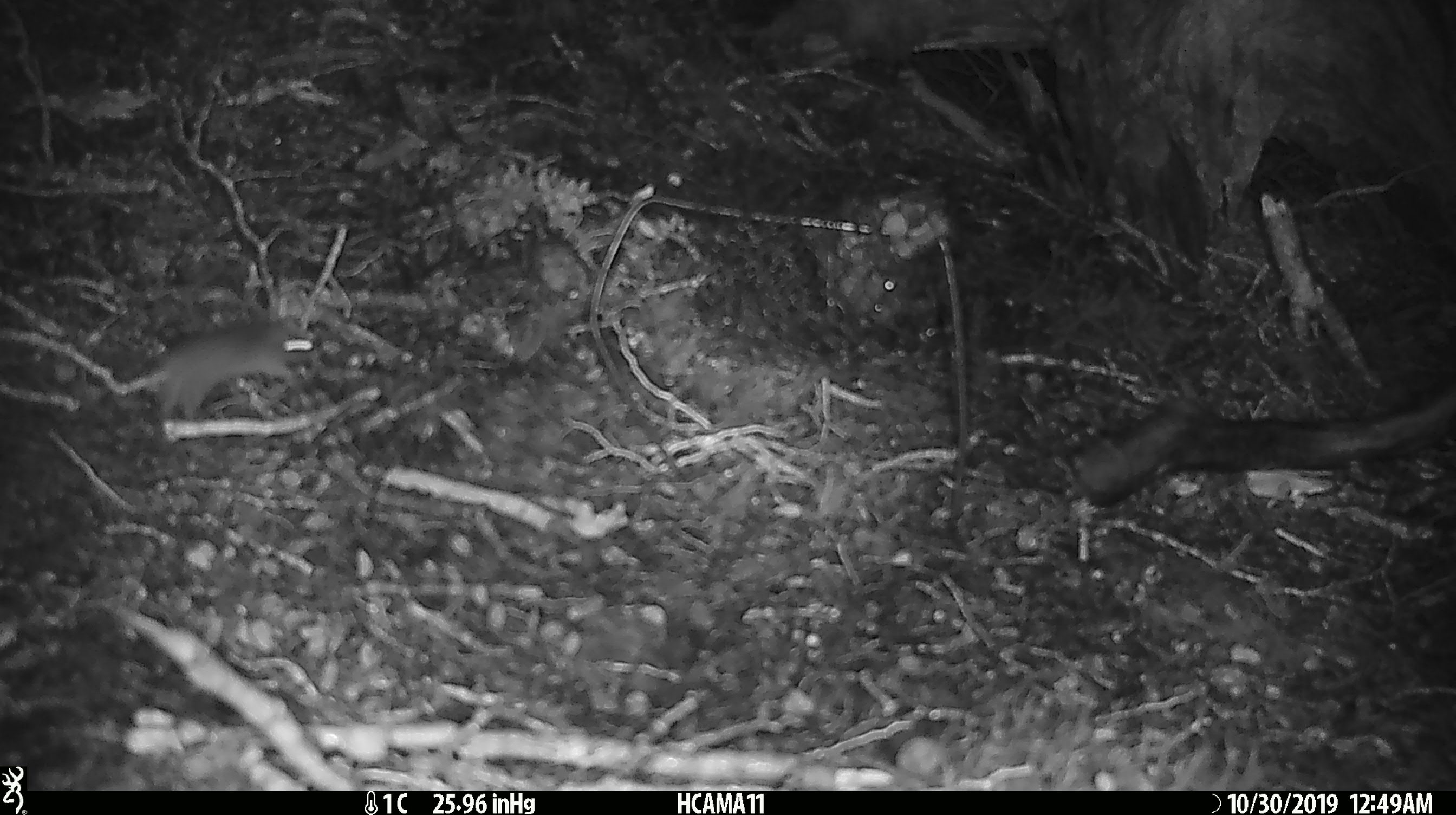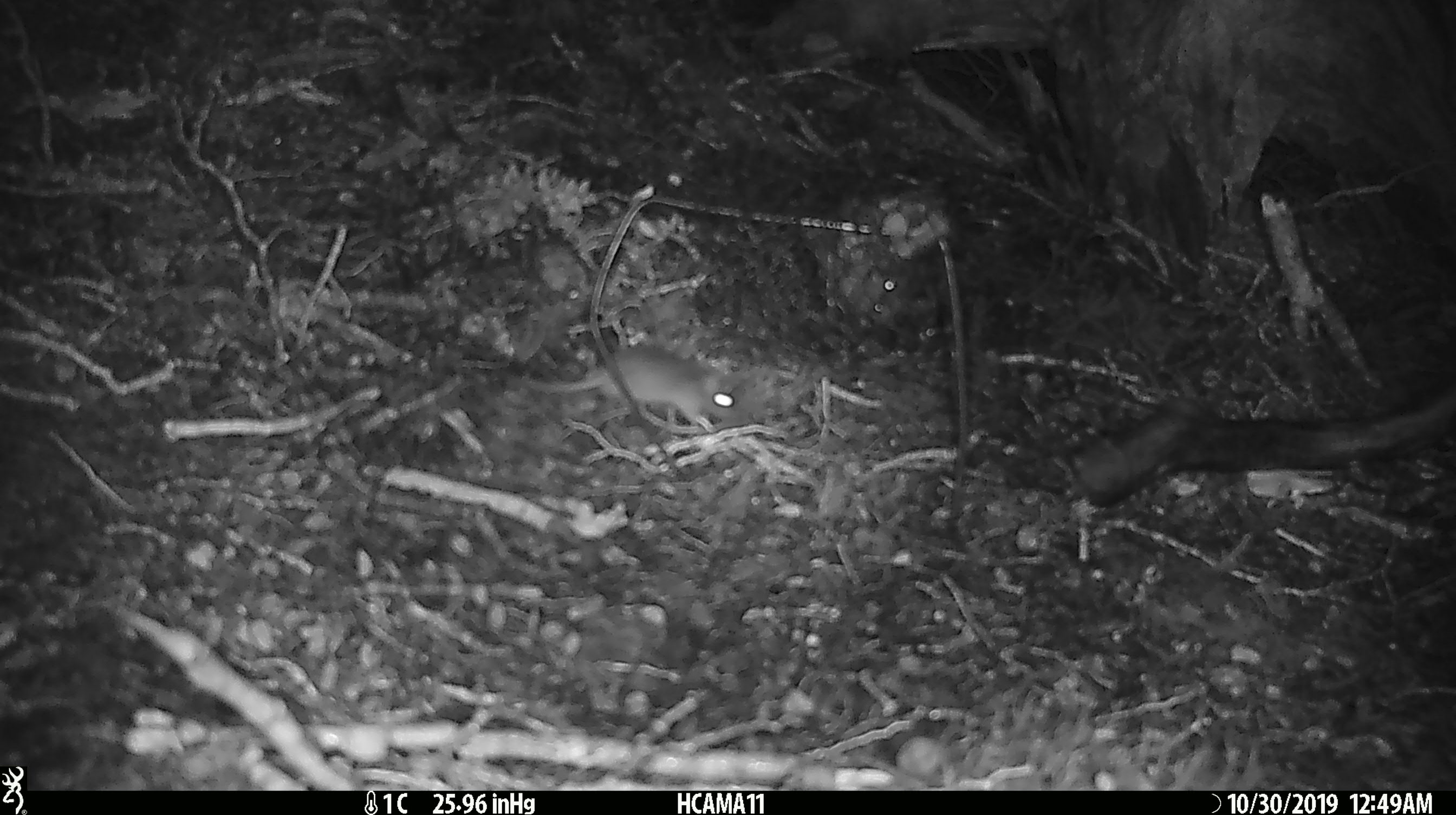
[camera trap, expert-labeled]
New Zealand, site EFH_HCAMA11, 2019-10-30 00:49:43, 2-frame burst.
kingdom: Animalia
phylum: Chordata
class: Mammalia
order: Rodentia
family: Muridae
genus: Mus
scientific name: Mus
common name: mouse